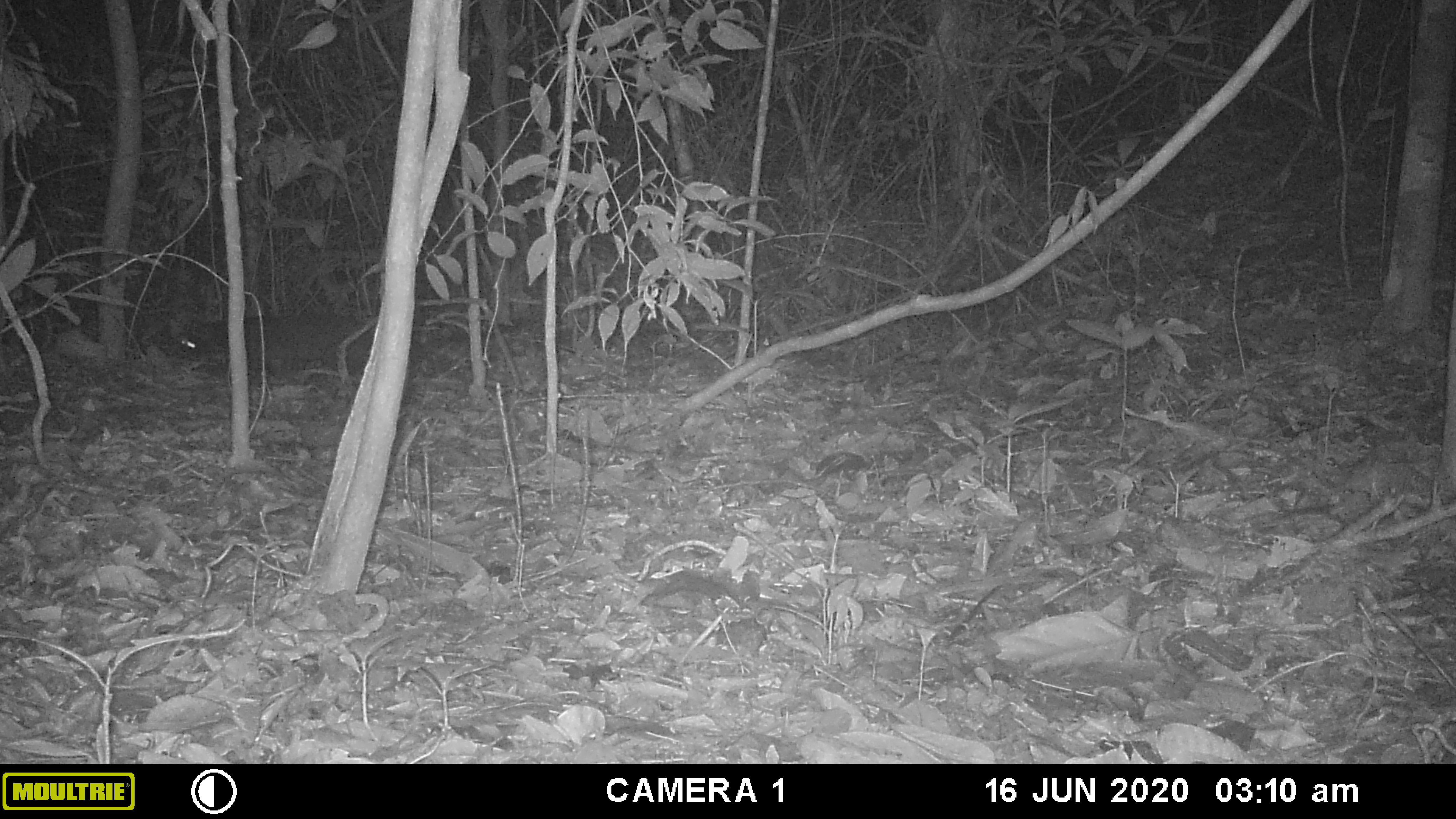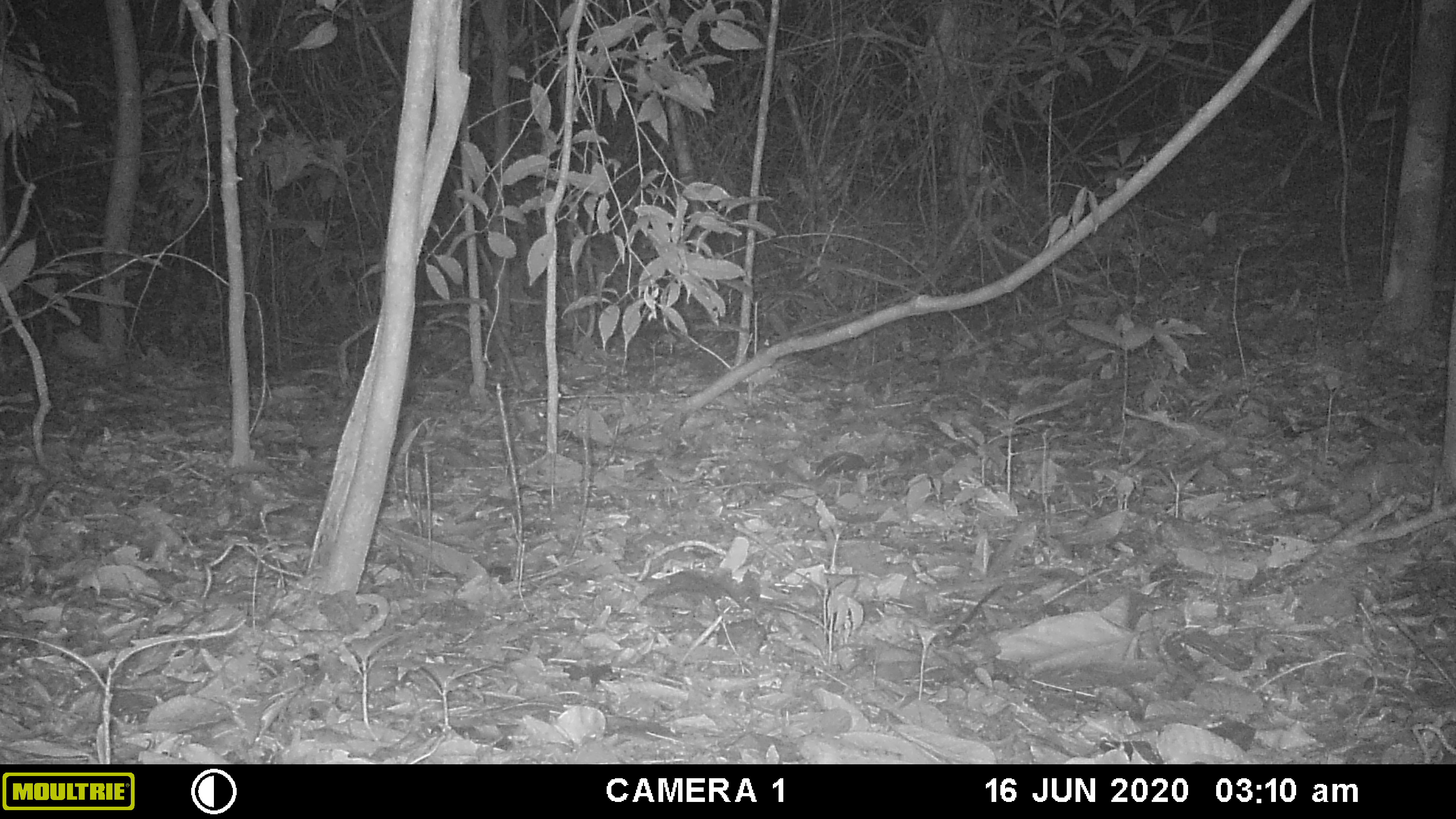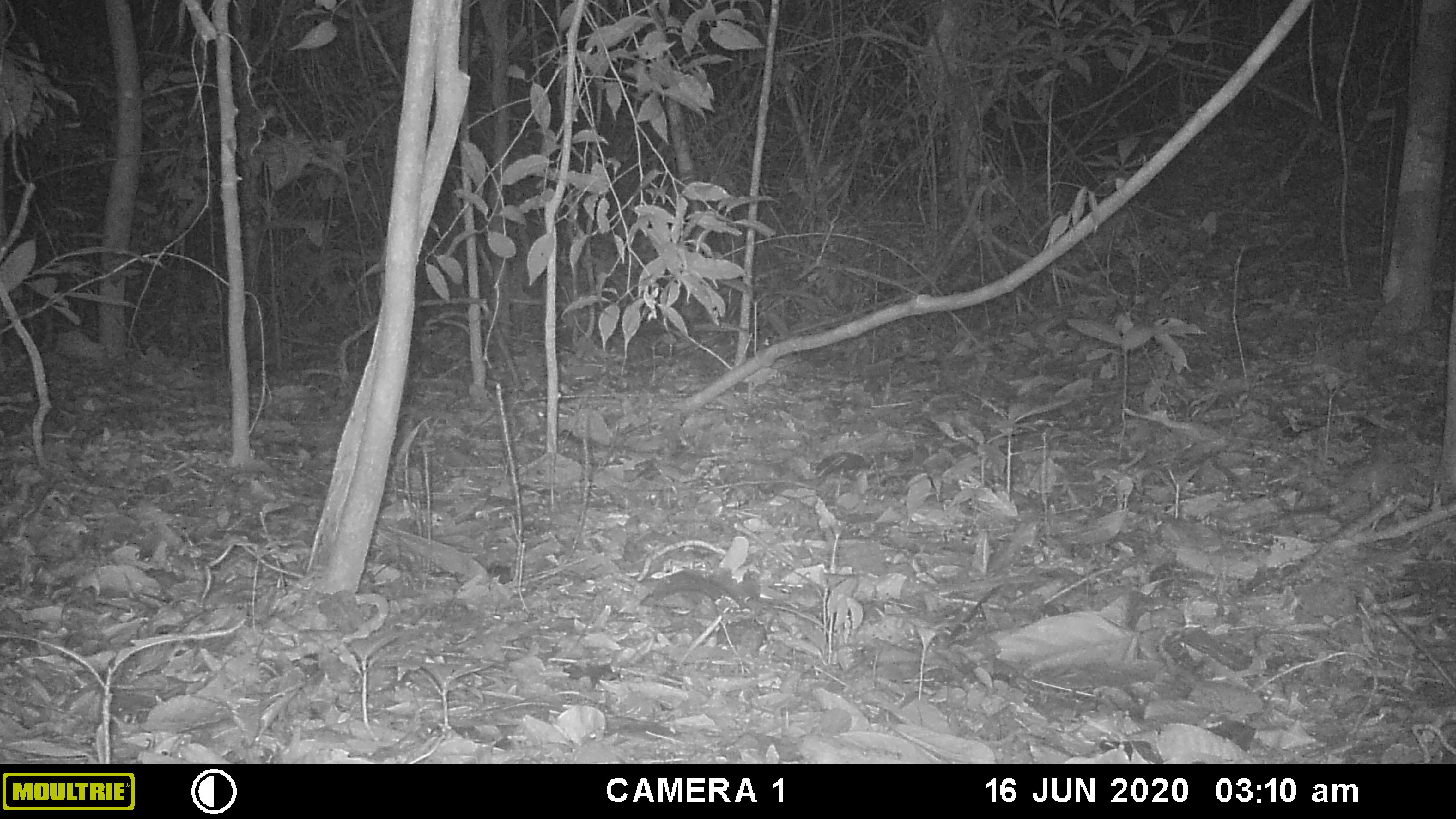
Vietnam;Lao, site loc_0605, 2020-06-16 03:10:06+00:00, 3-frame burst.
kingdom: Animalia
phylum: Chordata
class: Mammalia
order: Carnivora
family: Viverridae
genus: Paguma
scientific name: Paguma larvata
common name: masked palm civet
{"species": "masked palm civet (Paguma larvata)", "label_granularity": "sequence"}